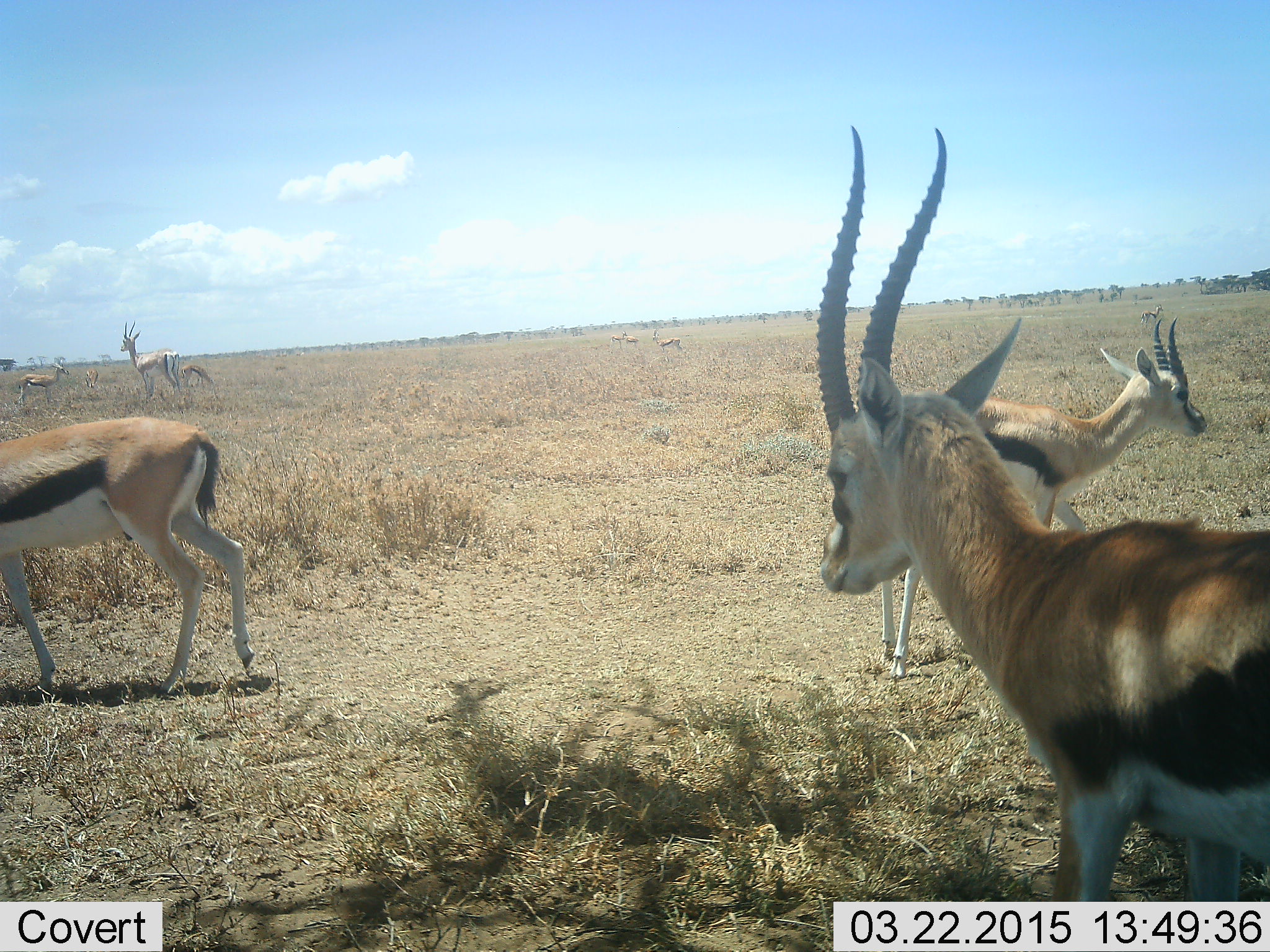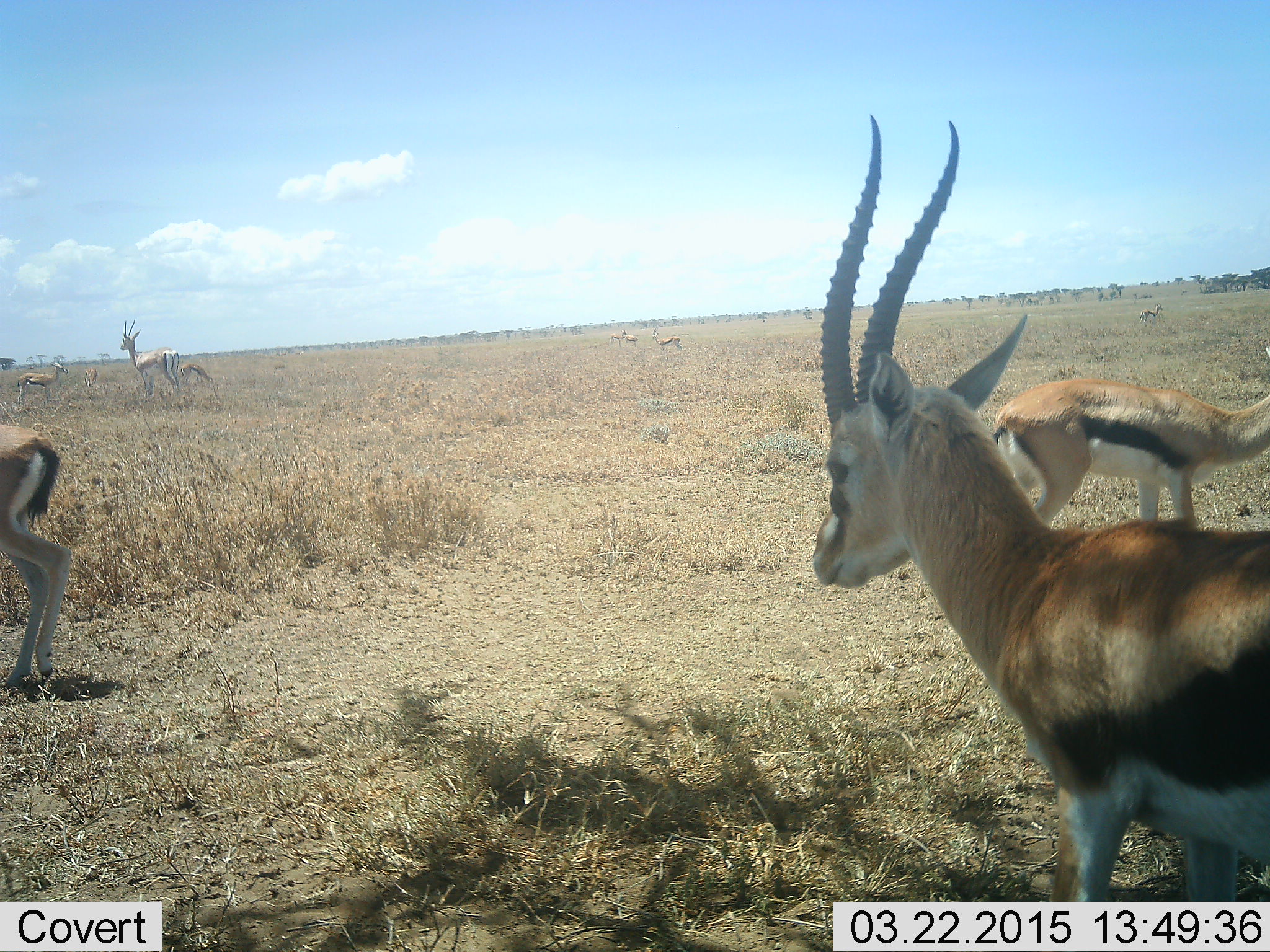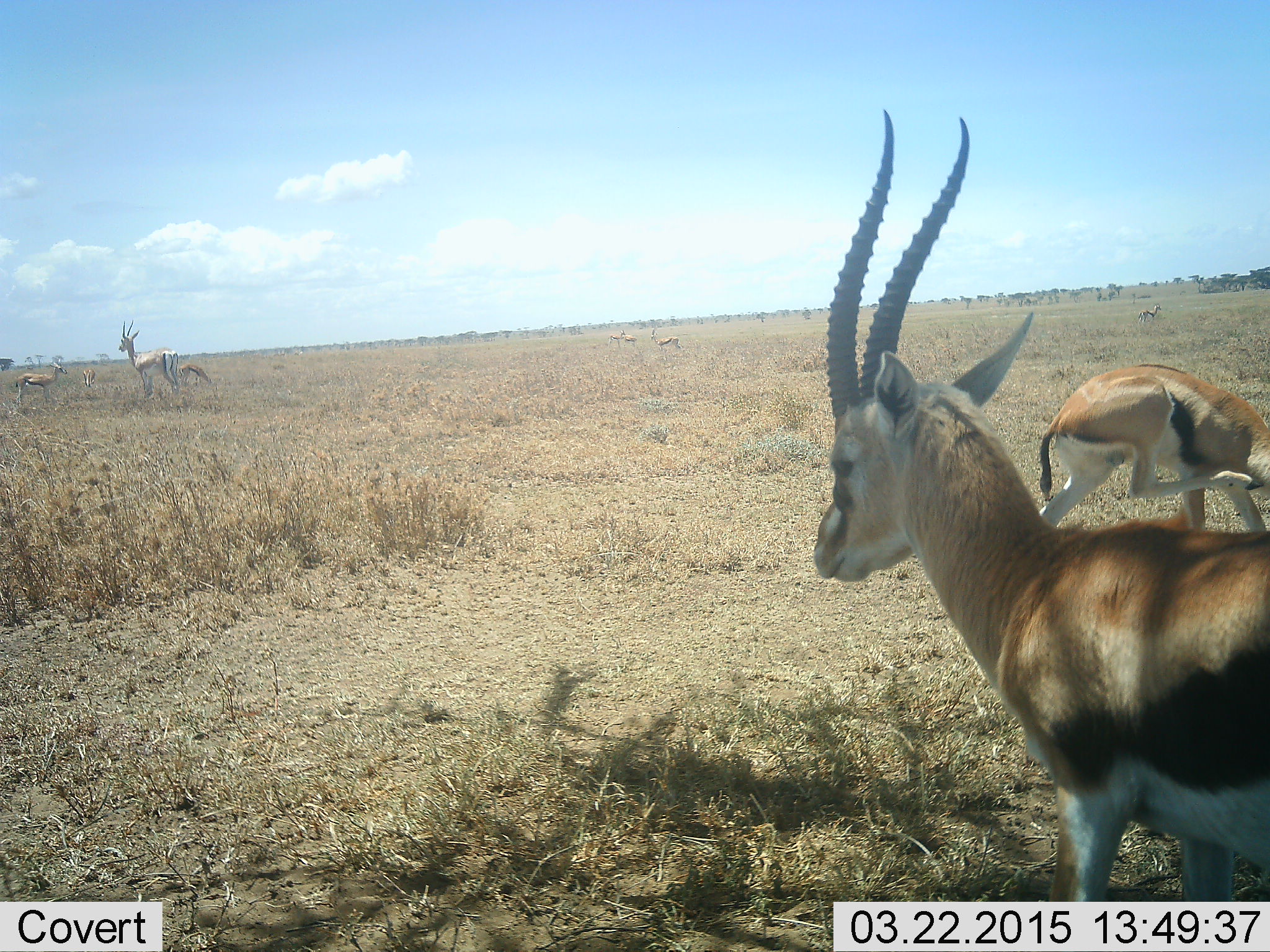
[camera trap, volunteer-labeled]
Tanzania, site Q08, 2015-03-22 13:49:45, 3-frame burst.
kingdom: Animalia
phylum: Chordata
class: Mammalia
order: Artiodactyla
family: Bovidae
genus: Eudorcas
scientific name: Eudorcas thomsonii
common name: thomson's gazelle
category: gazellethomsons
Gazellethomsons (thomson's gazelle) (Eudorcas thomsonii), count 9. Behavior (volunteer vote fractions): standing 100%, resting 0%, moving 64%, interacting 0%. Young present (vote fraction): 0%. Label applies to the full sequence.